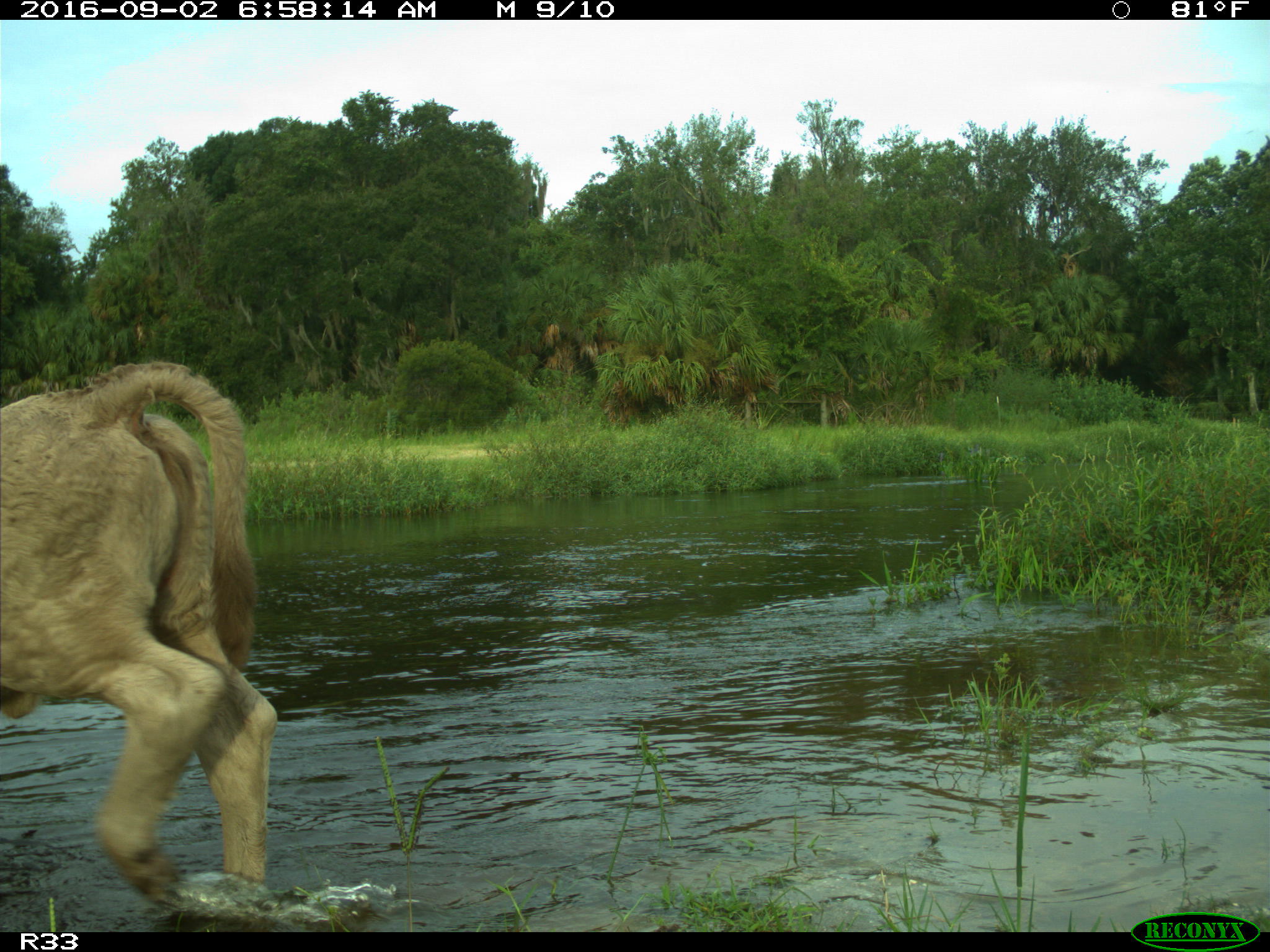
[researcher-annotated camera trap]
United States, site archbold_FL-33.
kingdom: Animalia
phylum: Chordata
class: Mammalia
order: Artiodactyla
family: Bovidae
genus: Bos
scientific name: Bos taurus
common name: domestic cow